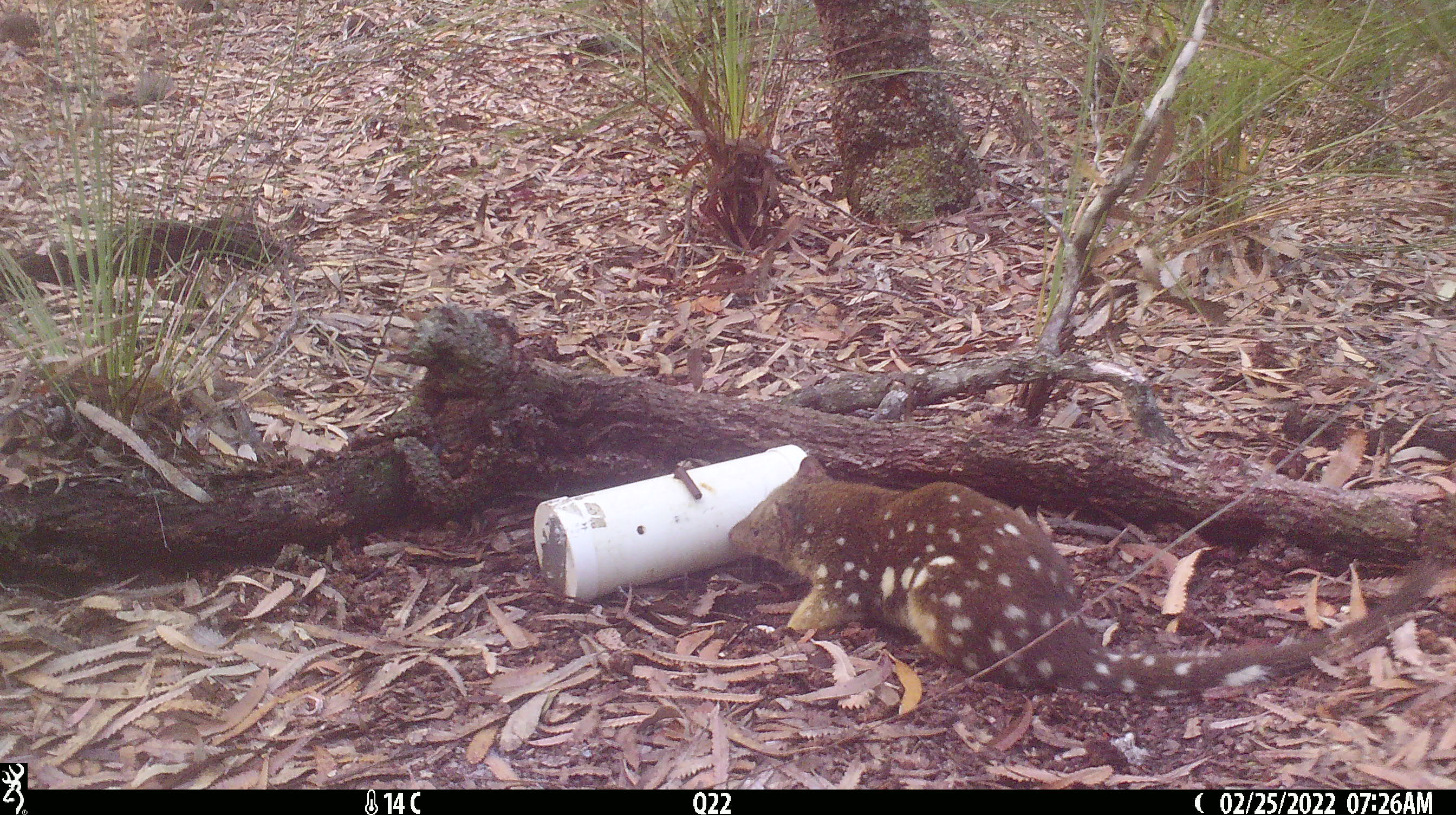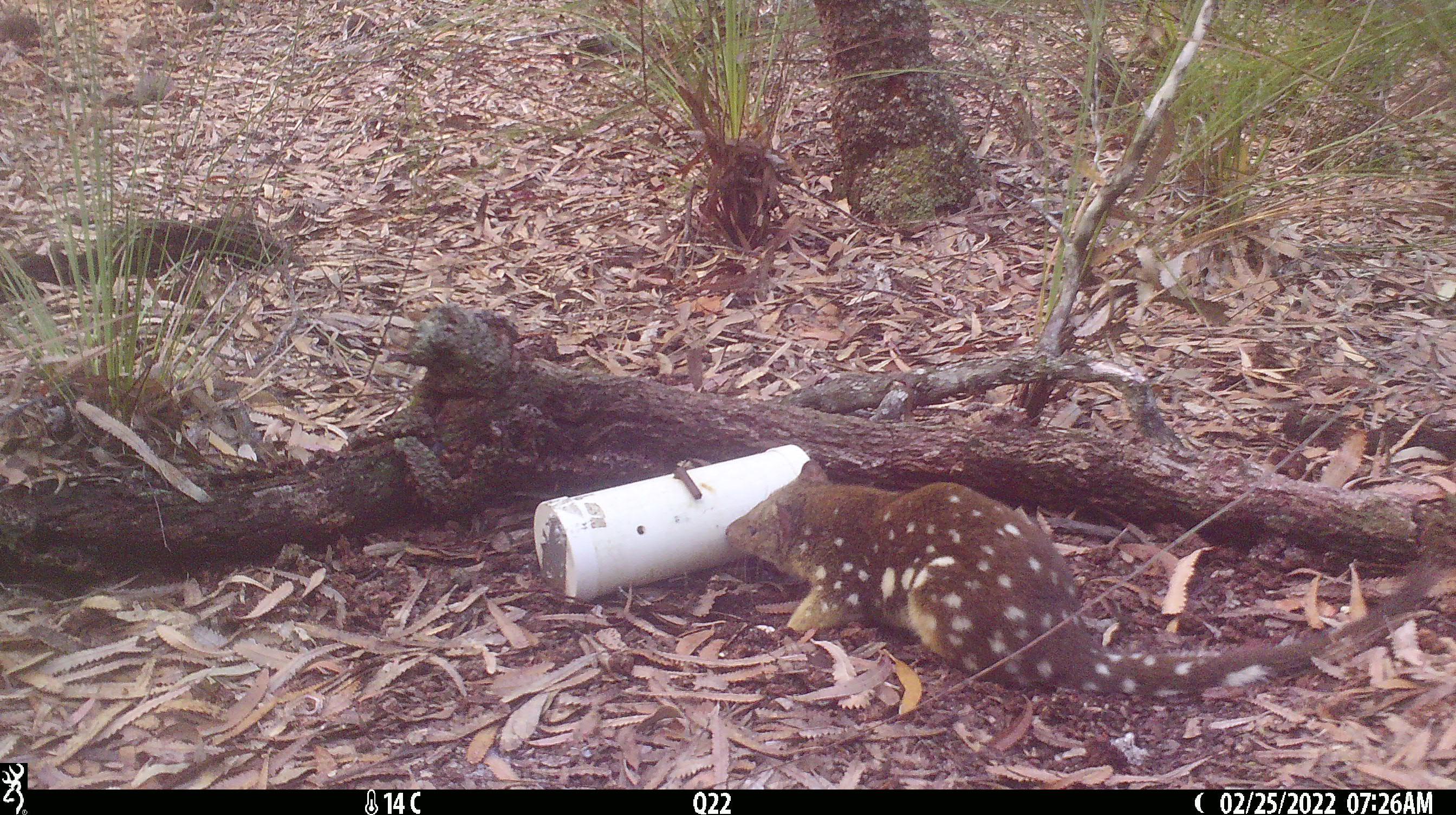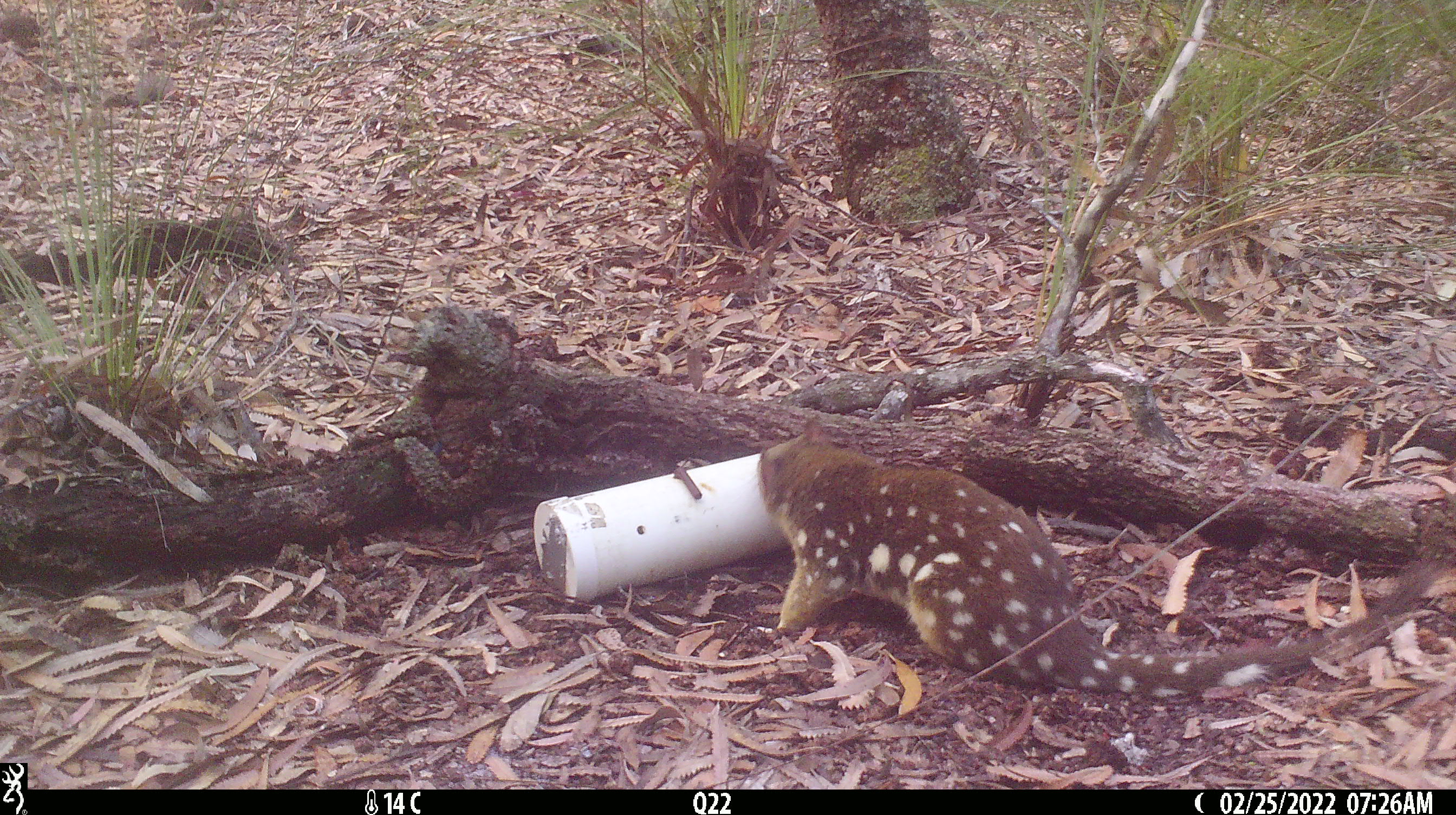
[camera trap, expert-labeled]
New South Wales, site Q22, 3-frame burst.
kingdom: Animalia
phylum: Chordata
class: Mammalia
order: Dasyuromorphia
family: Dasyuridae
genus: Dasyurus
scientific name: Dasyurus maculatus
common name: spotted-tailed quoll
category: quoll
Quoll (spotted-tailed quoll) (Dasyurus maculatus).